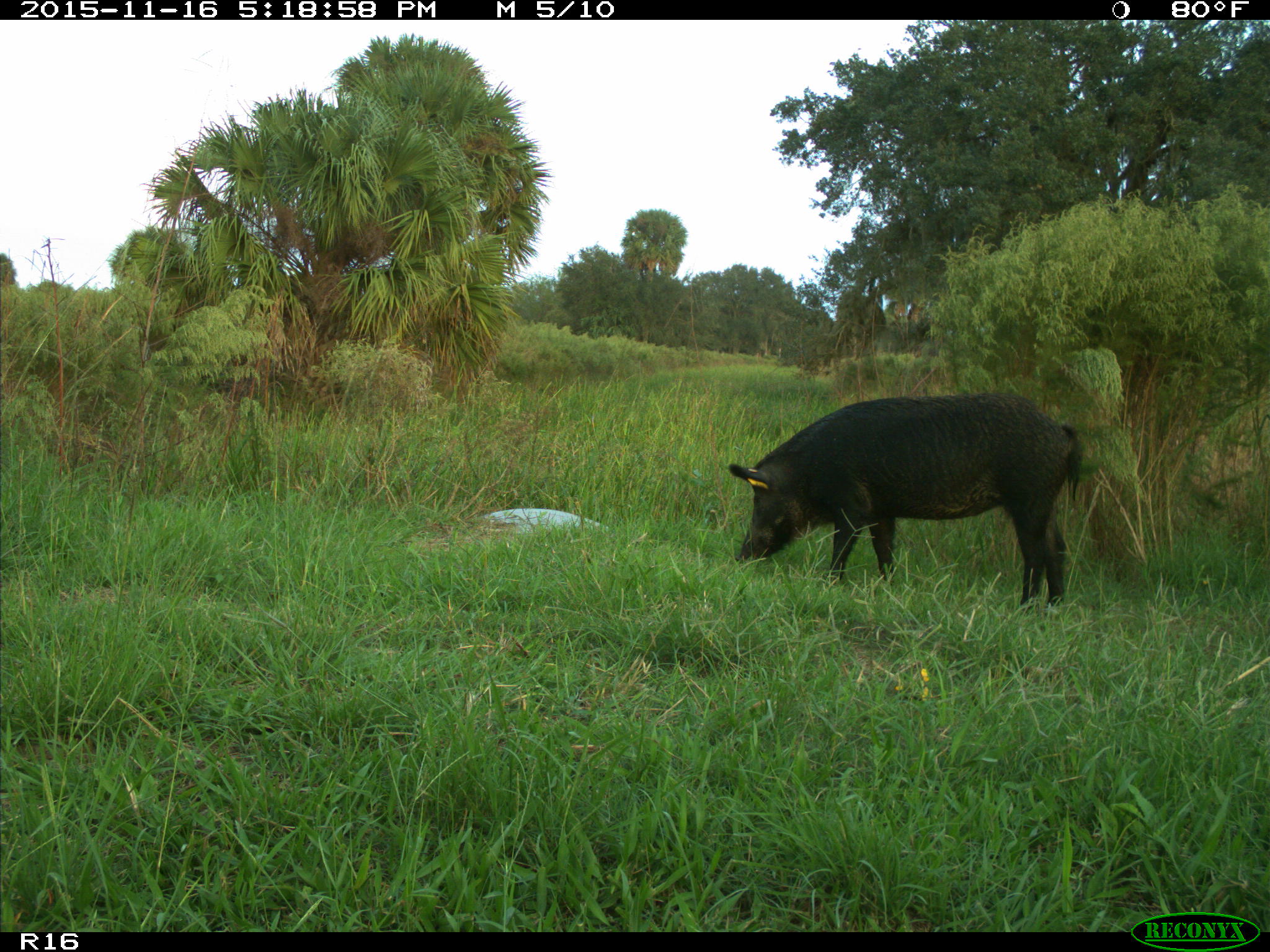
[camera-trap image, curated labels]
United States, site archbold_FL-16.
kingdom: Animalia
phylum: Chordata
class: Mammalia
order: Artiodactyla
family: Suidae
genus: Sus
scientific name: Sus scrofa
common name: wild boar